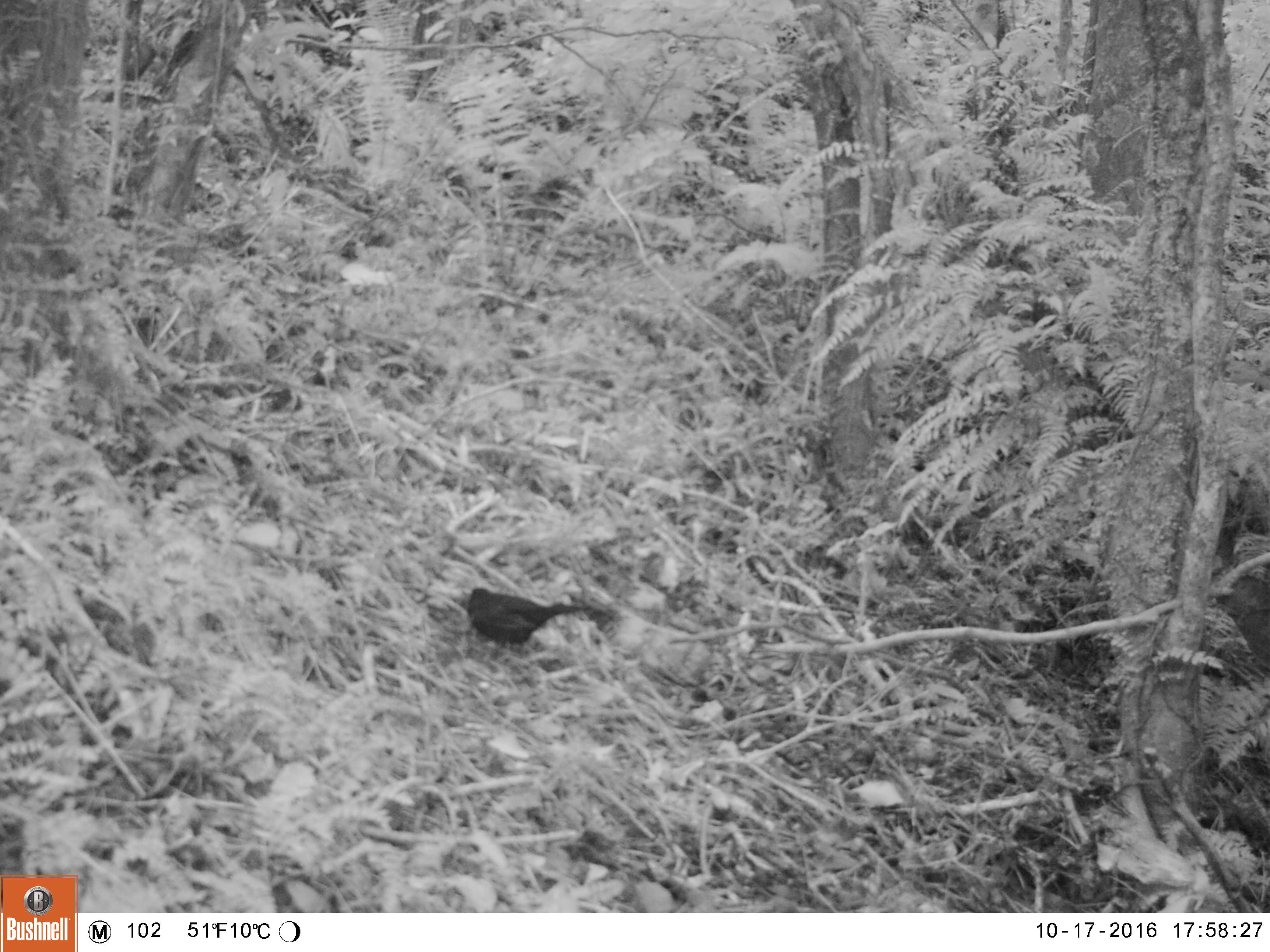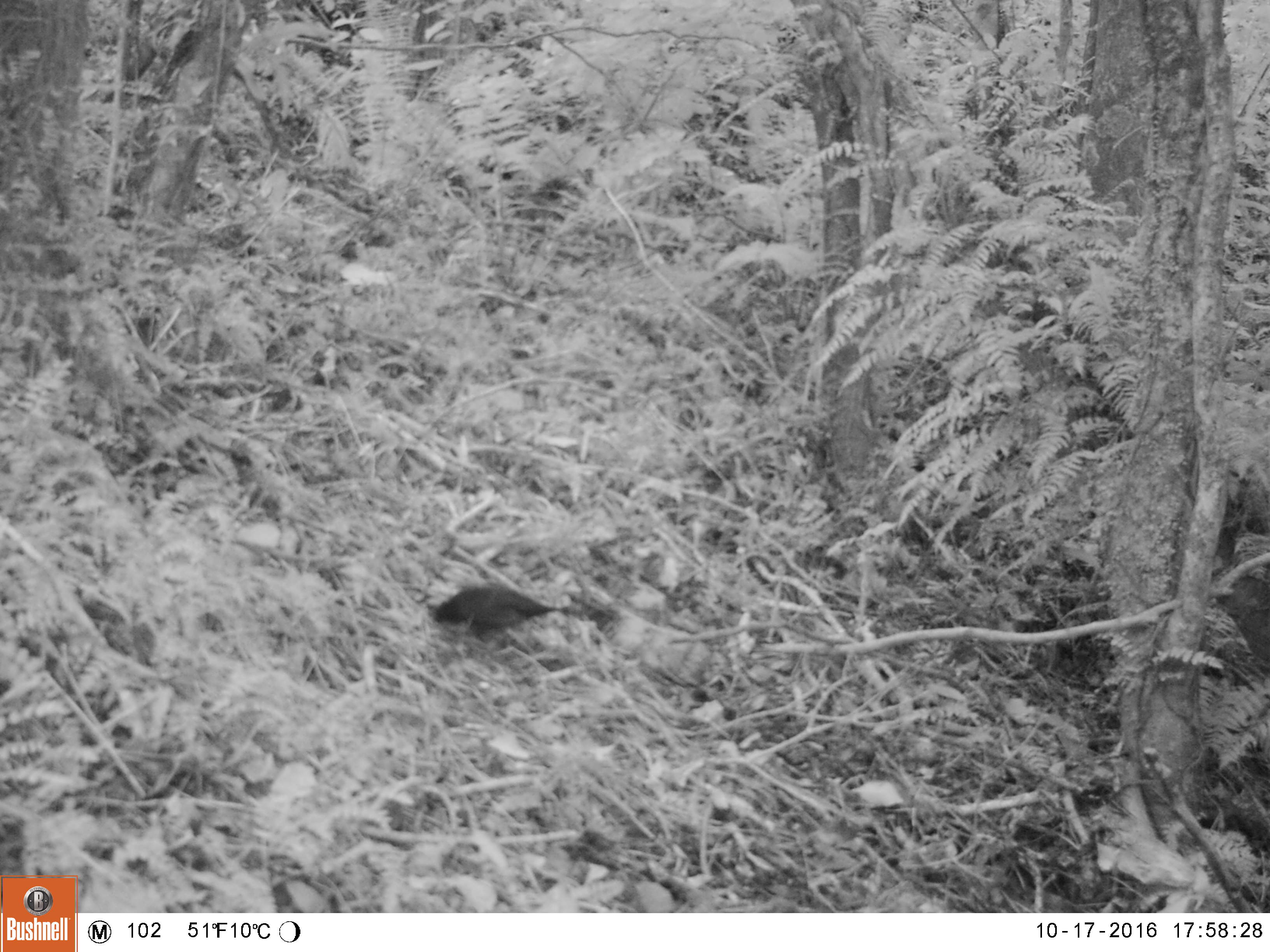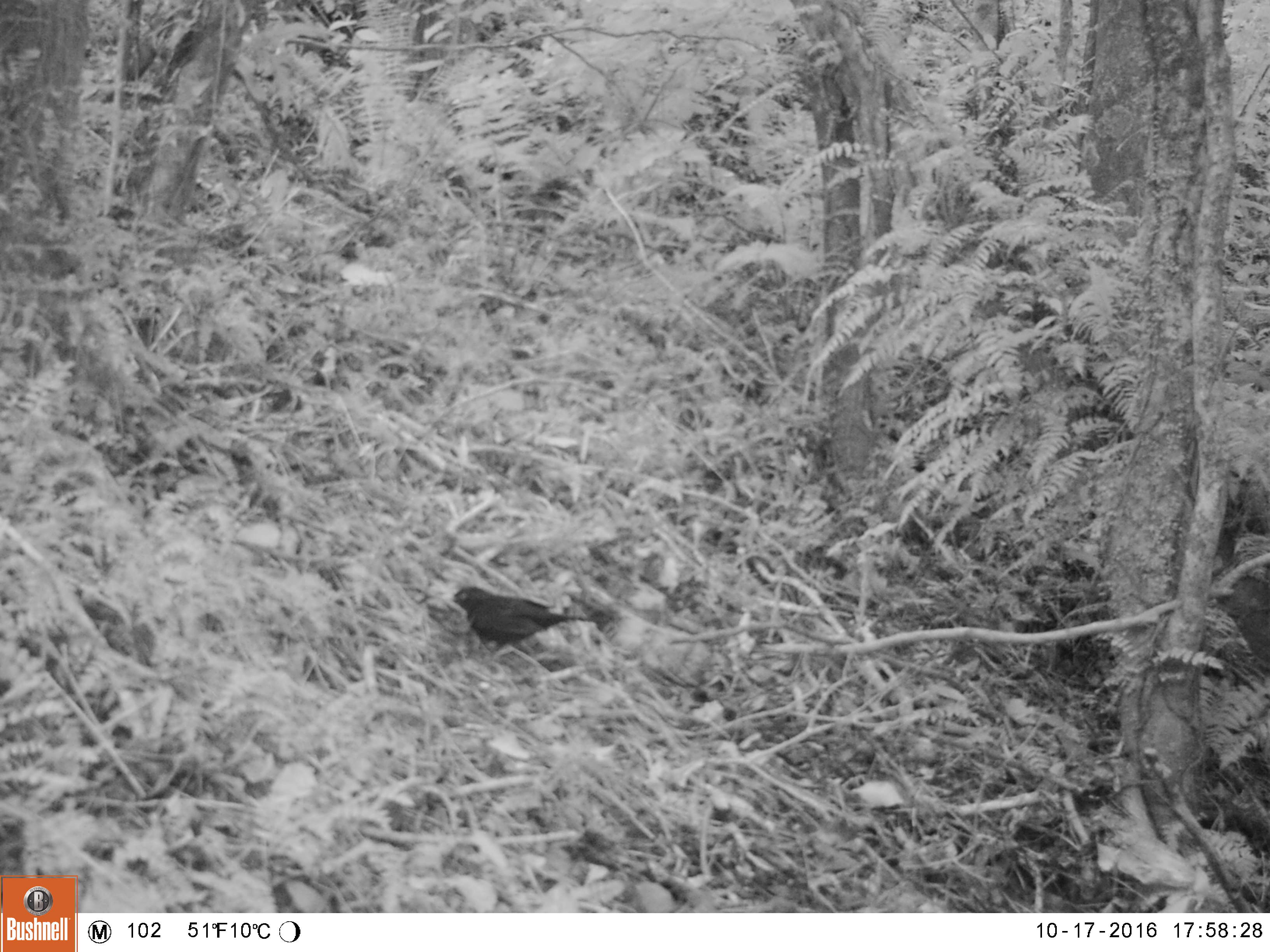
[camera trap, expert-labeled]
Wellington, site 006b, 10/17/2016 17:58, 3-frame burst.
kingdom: Animalia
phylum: Chordata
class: Aves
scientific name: Aves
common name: bird